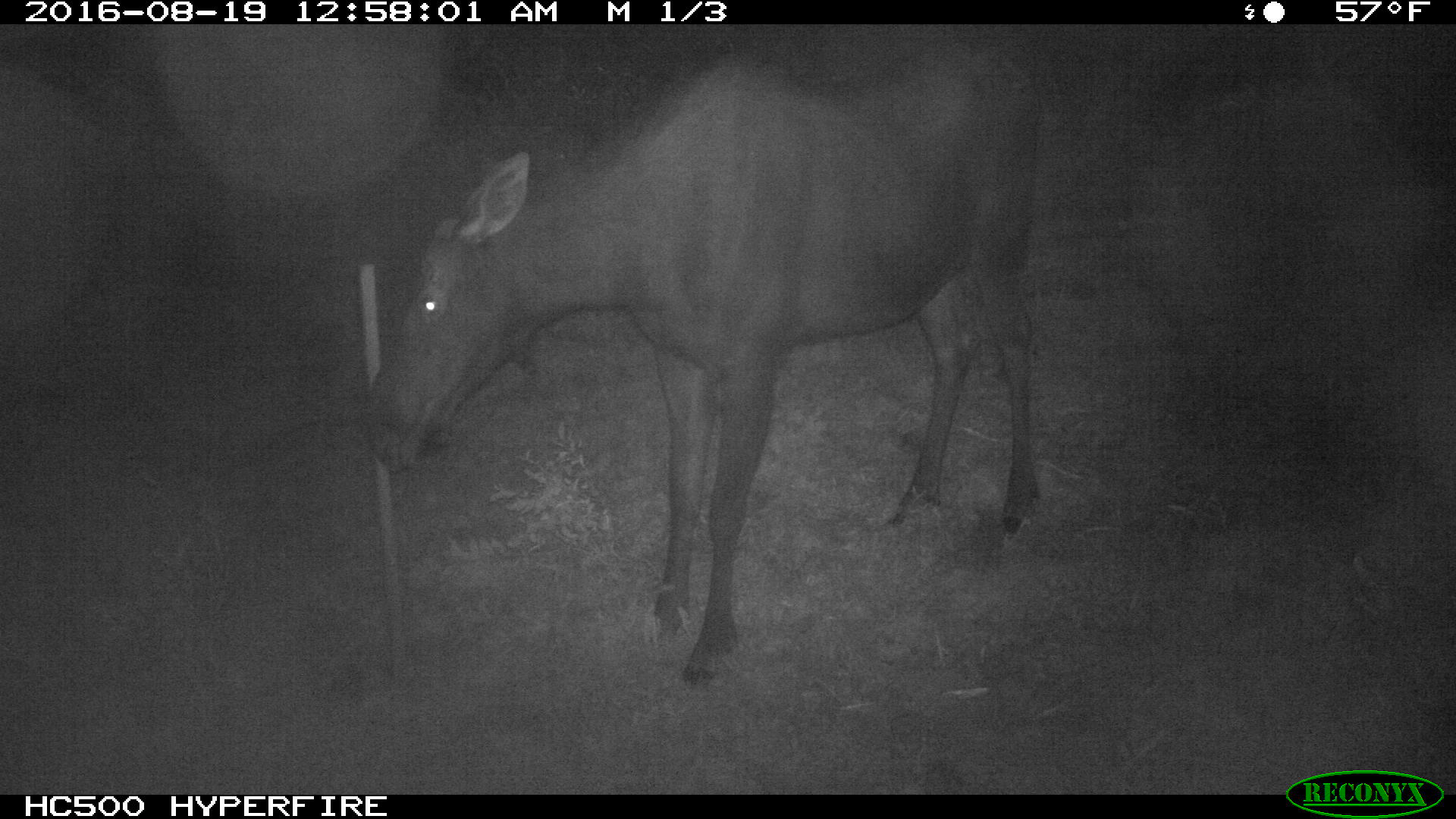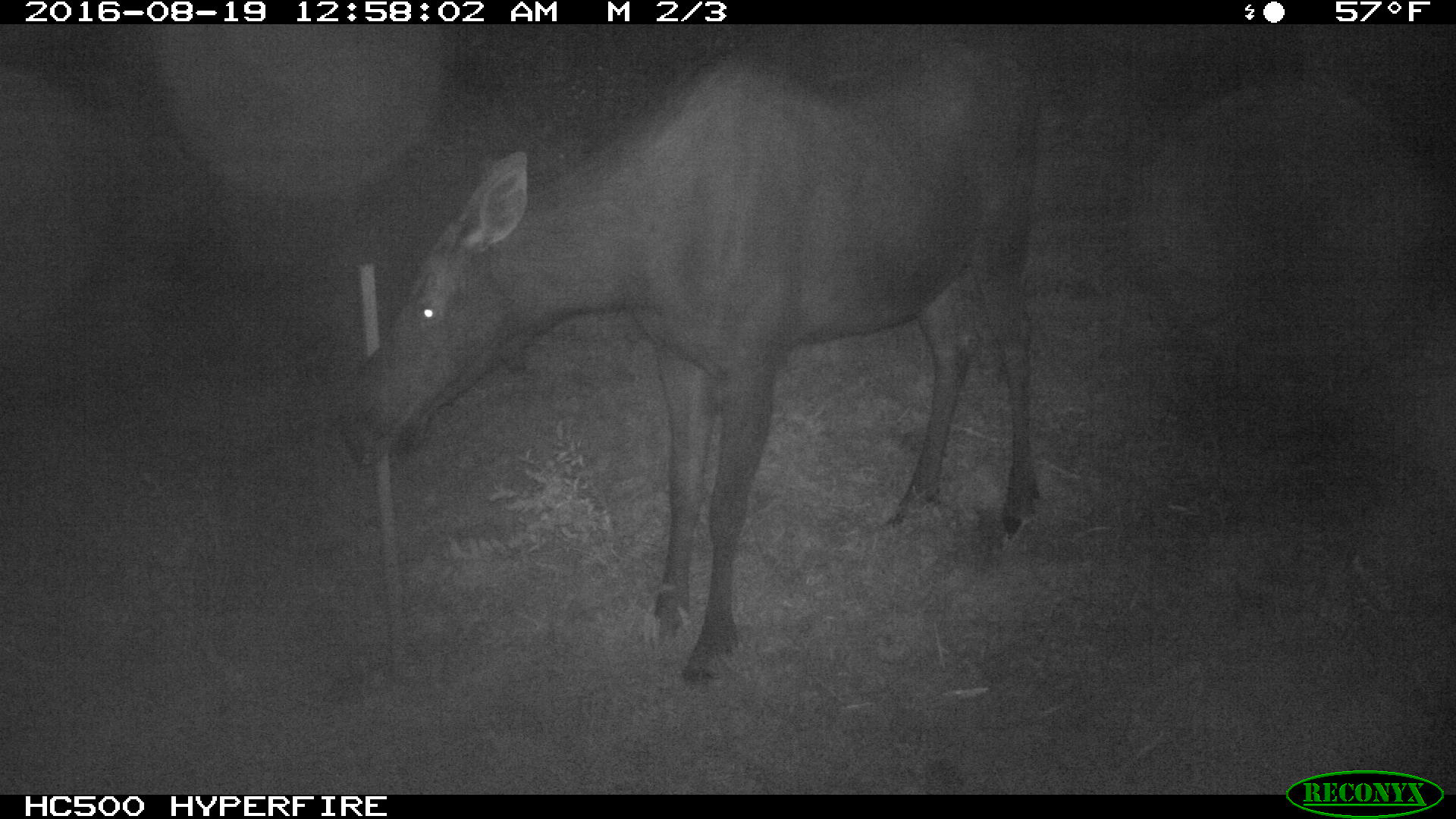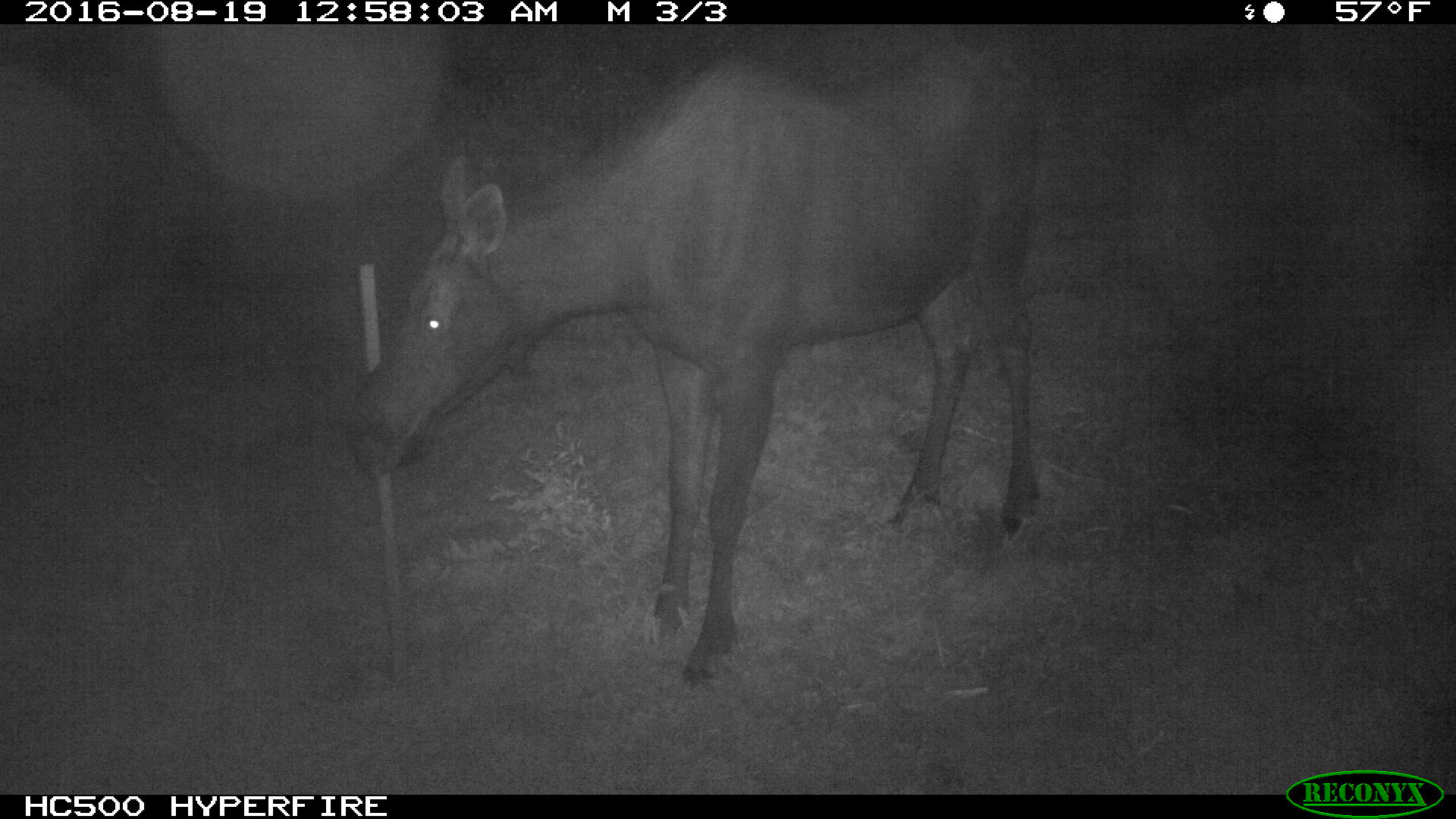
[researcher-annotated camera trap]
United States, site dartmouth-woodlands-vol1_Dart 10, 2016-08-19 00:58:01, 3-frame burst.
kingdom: Animalia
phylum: Chordata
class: Mammalia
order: Artiodactyla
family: Cervidae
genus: Alces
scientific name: Alces alces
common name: moose